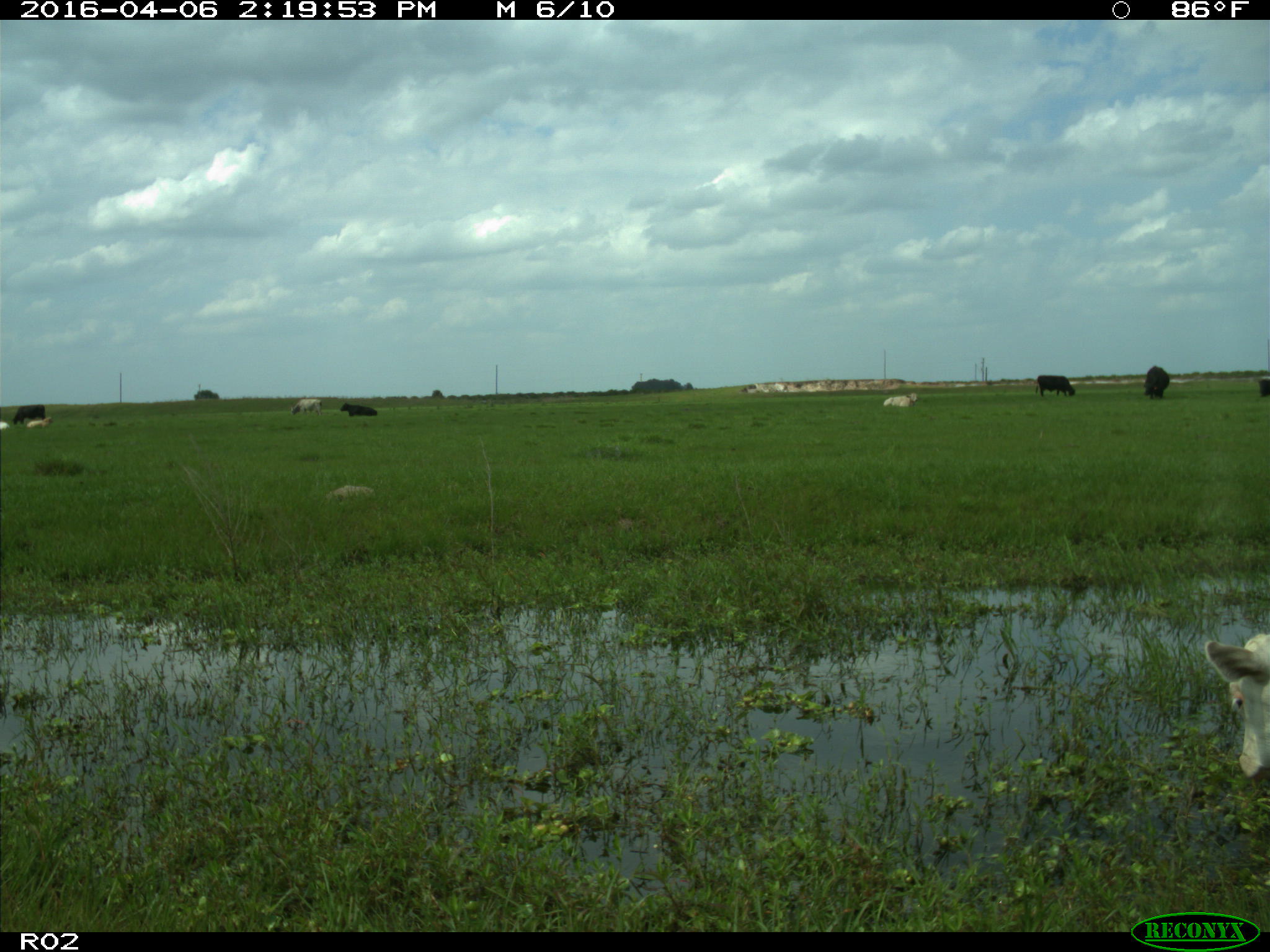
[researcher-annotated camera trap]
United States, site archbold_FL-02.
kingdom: Animalia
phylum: Chordata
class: Mammalia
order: Artiodactyla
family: Bovidae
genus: Bos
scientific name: Bos taurus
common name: domestic cow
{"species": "Bos taurus (domestic cow)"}